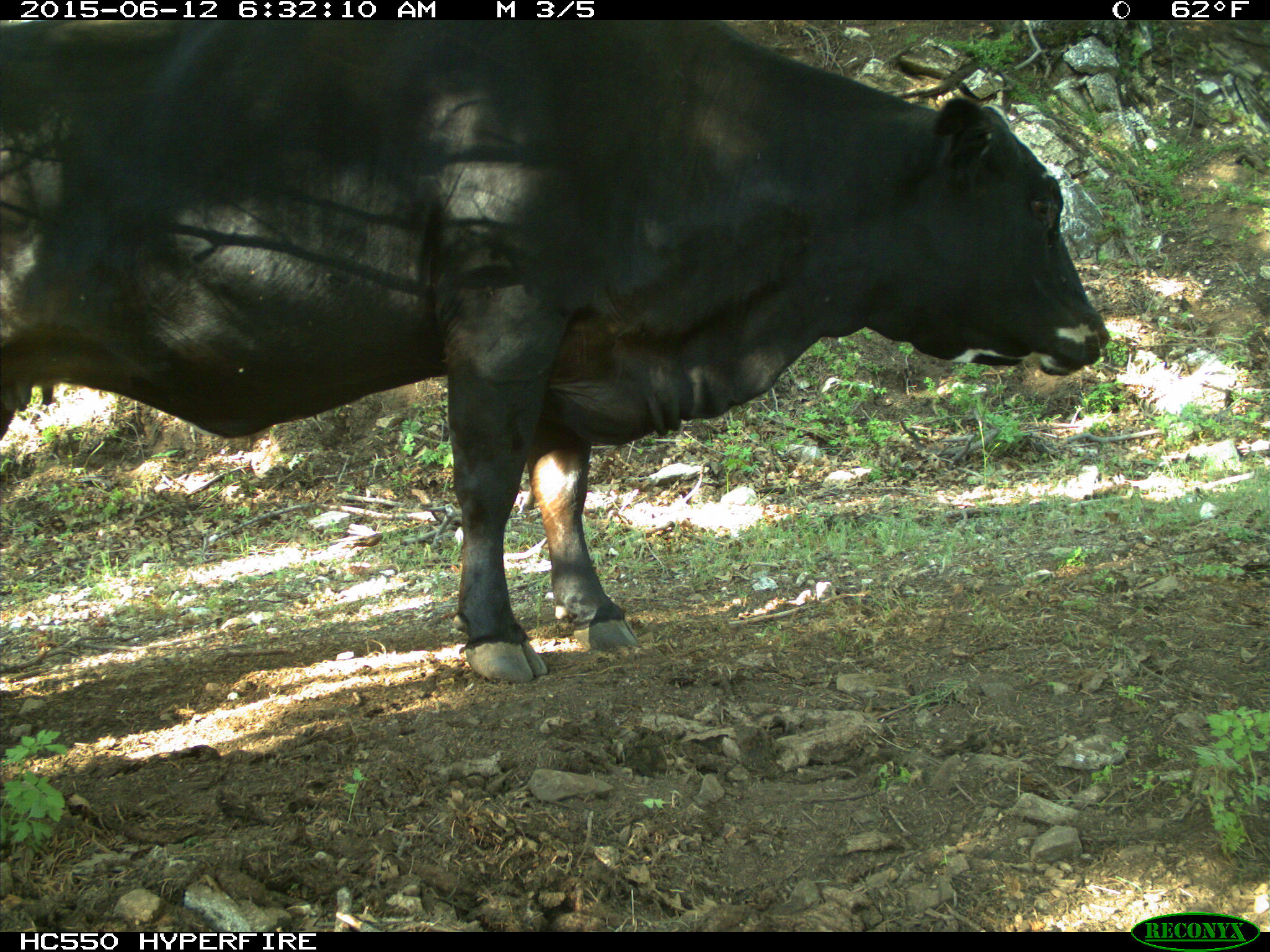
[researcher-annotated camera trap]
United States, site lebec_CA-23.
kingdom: Animalia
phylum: Chordata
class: Mammalia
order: Artiodactyla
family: Bovidae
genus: Bos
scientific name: Bos taurus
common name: domestic cow